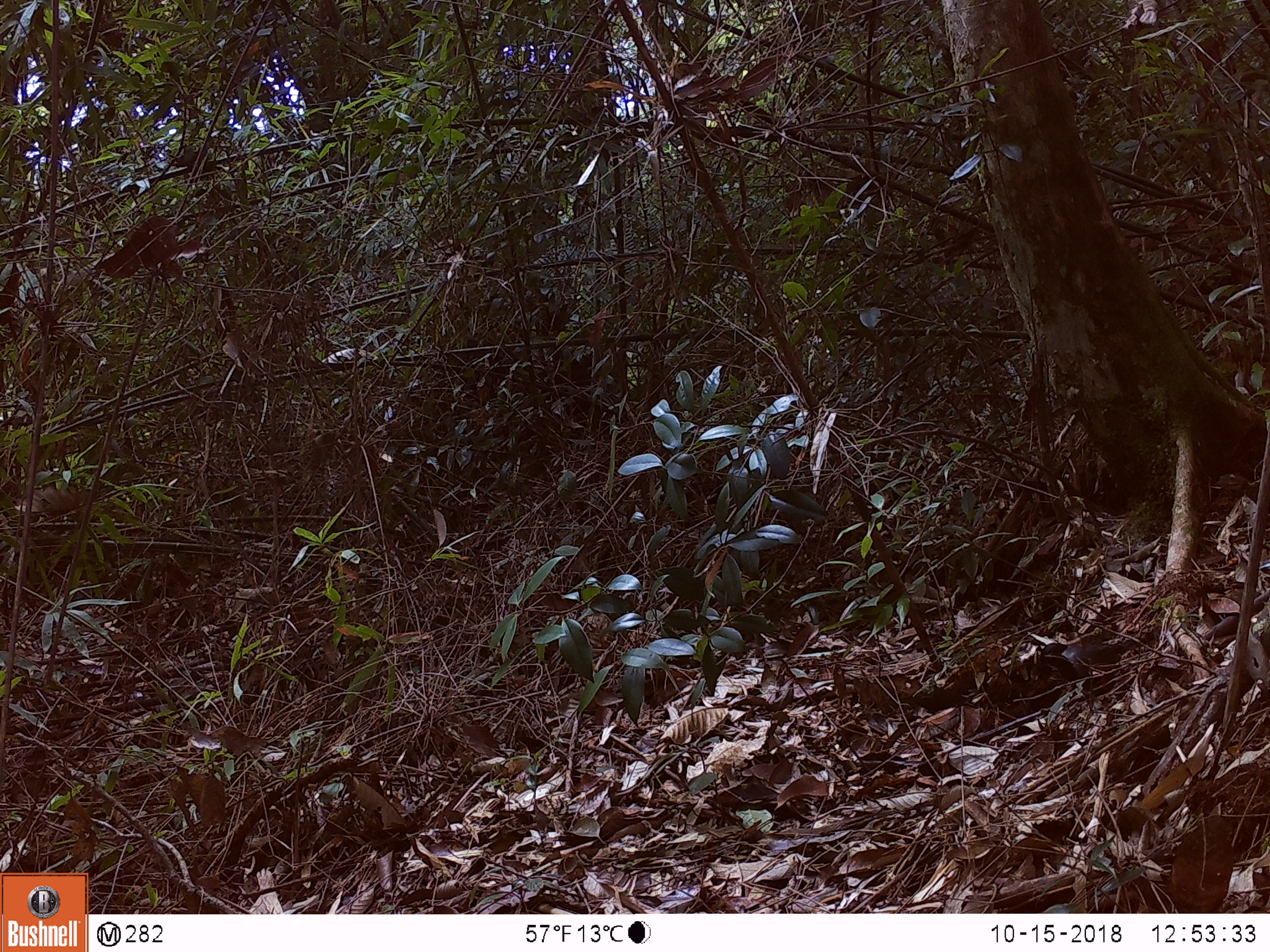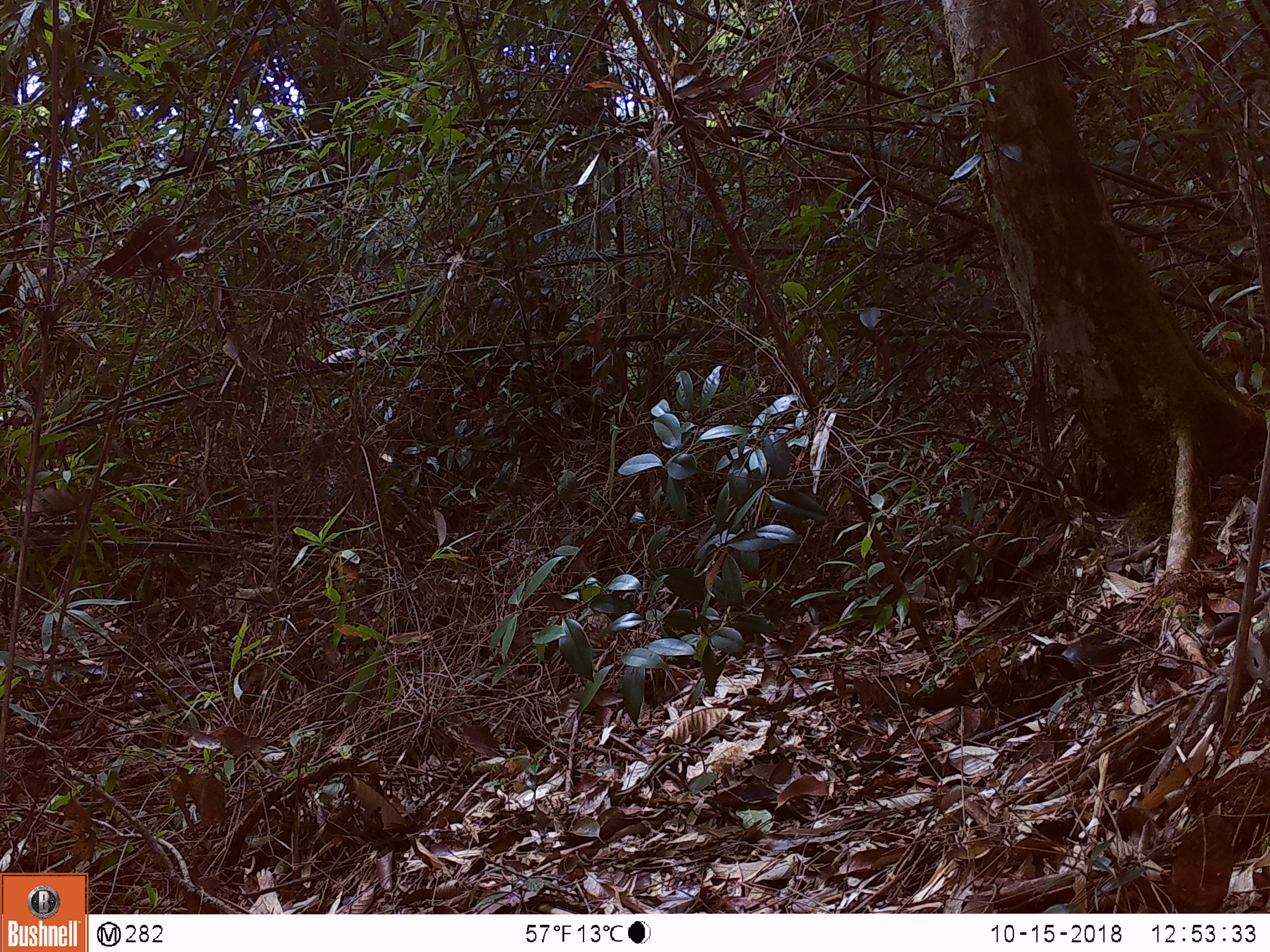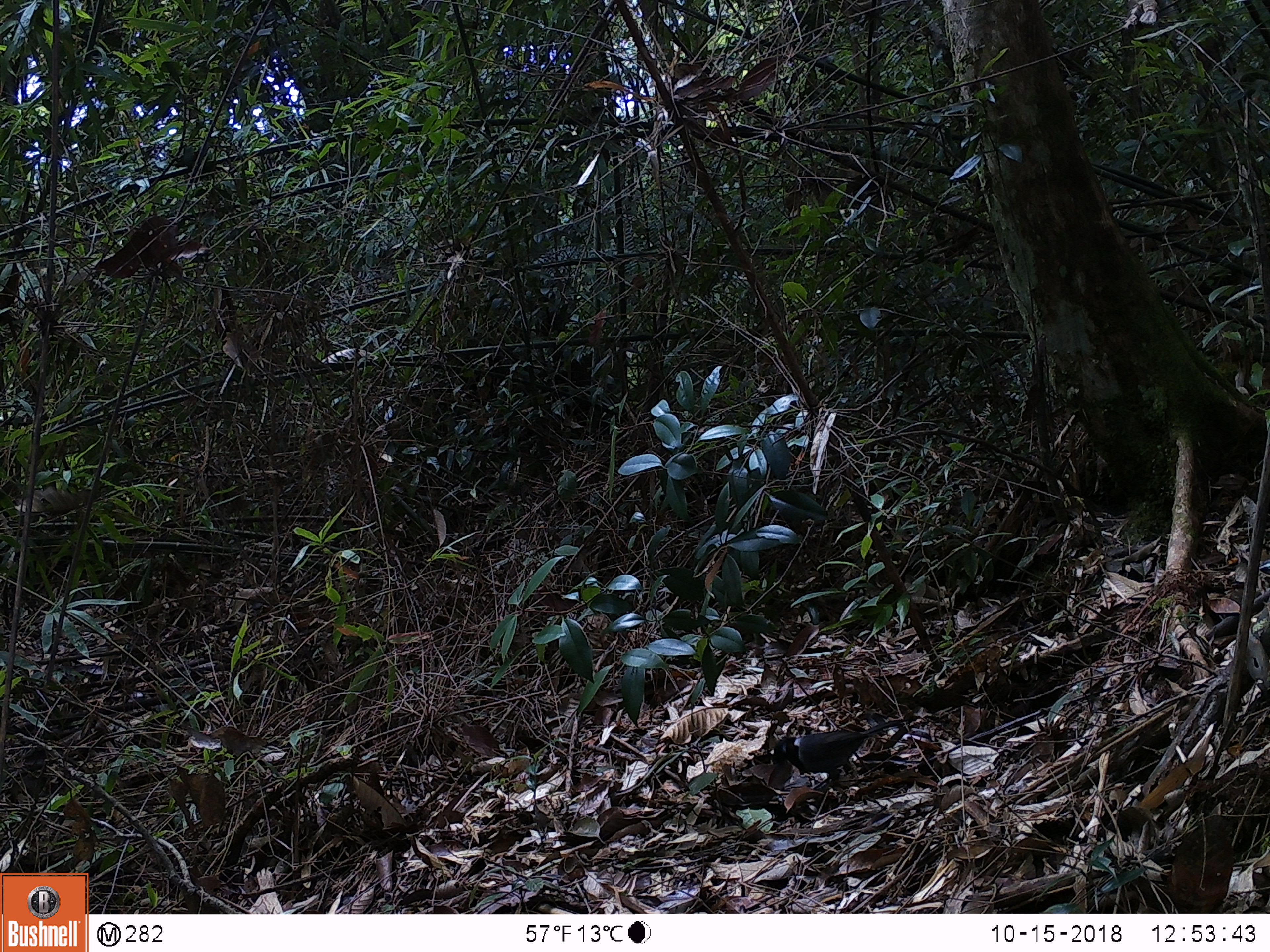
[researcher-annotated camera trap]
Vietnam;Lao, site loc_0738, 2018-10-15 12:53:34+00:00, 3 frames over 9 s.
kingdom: Animalia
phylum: Chordata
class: Mammalia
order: Rodentia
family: Sciuridae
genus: Dremomys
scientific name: Dremomys rufigenis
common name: red-cheeked squirrel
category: red cheeked squirrel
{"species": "red cheeked squirrel (red-cheeked squirrel) (Dremomys rufigenis)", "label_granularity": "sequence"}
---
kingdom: Animalia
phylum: Chordata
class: Aves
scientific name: Aves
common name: bird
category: unidentified bird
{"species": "unidentified bird (bird) (Aves)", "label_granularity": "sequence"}